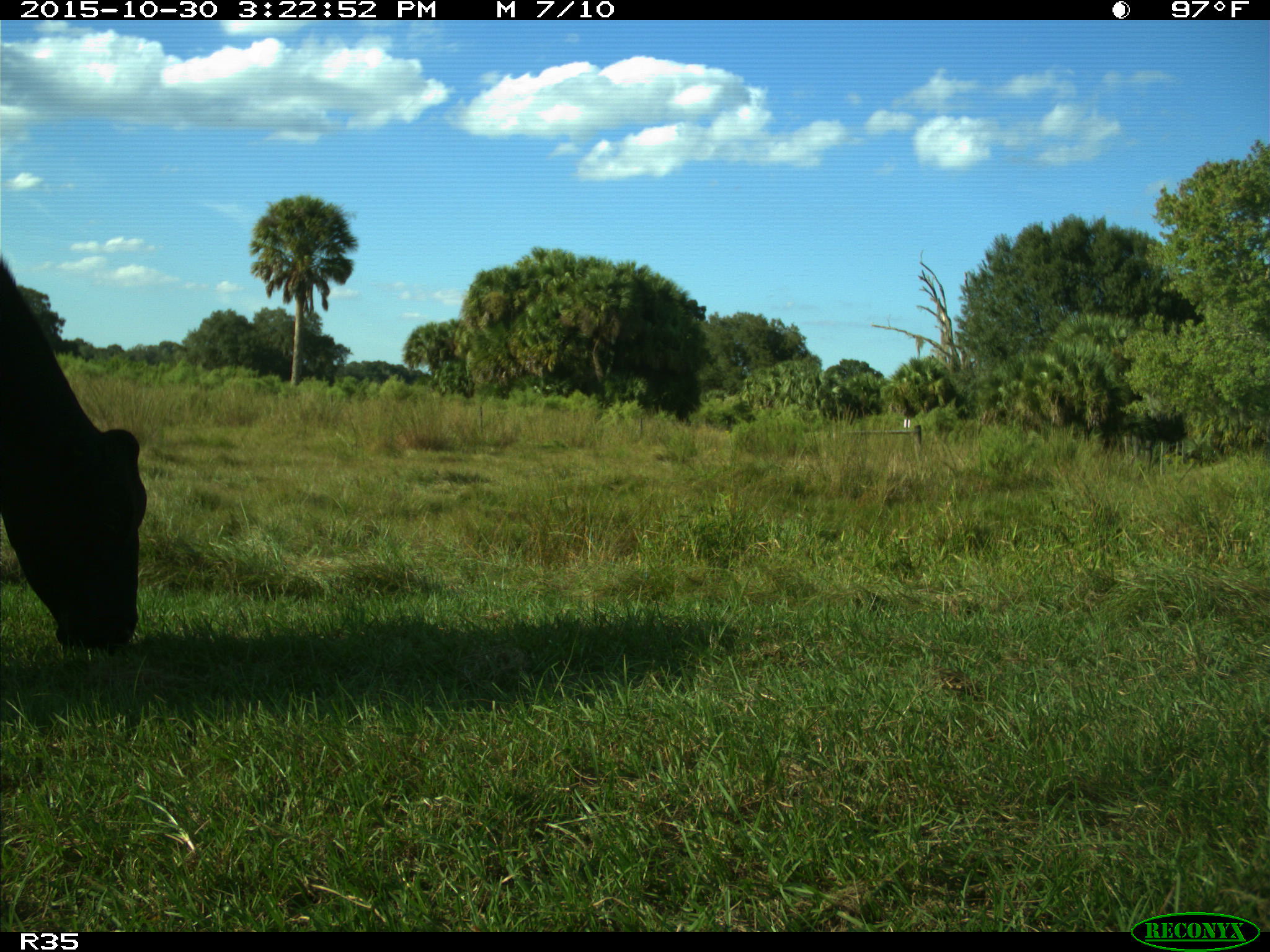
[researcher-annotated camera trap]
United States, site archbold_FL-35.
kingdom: Animalia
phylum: Chordata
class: Mammalia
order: Artiodactyla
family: Bovidae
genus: Bos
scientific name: Bos taurus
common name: domestic cow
Bos taurus (domestic cow).